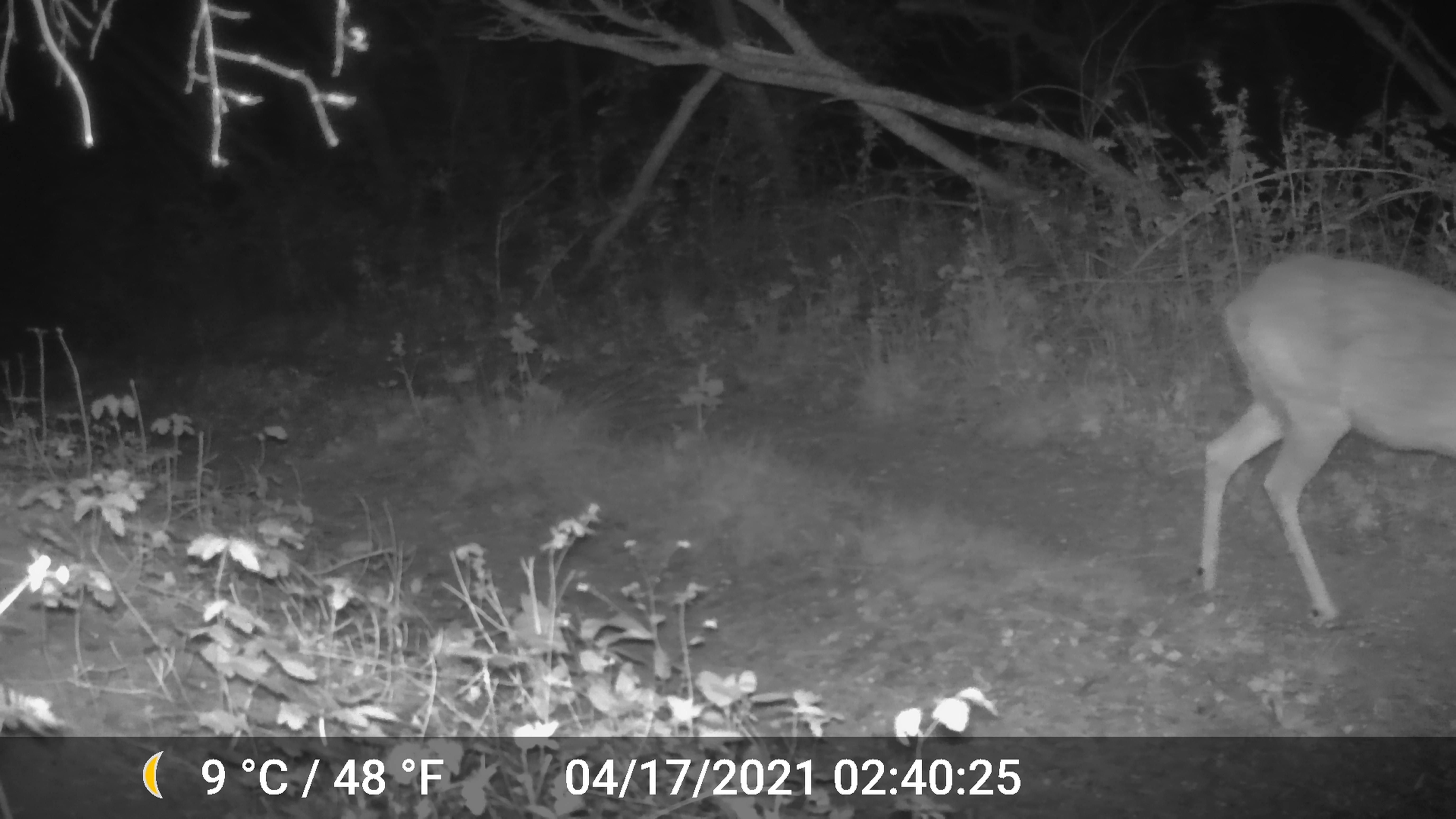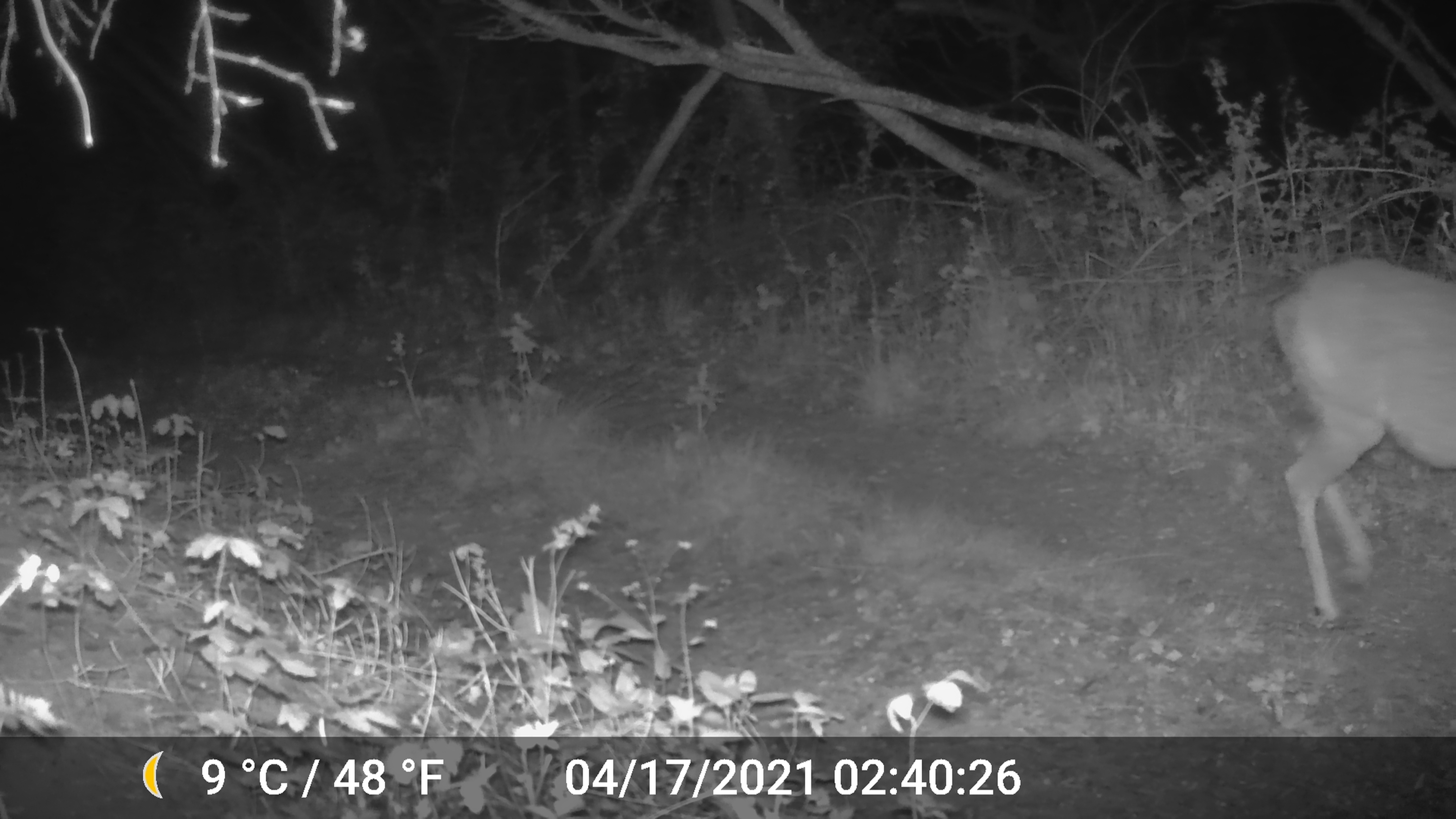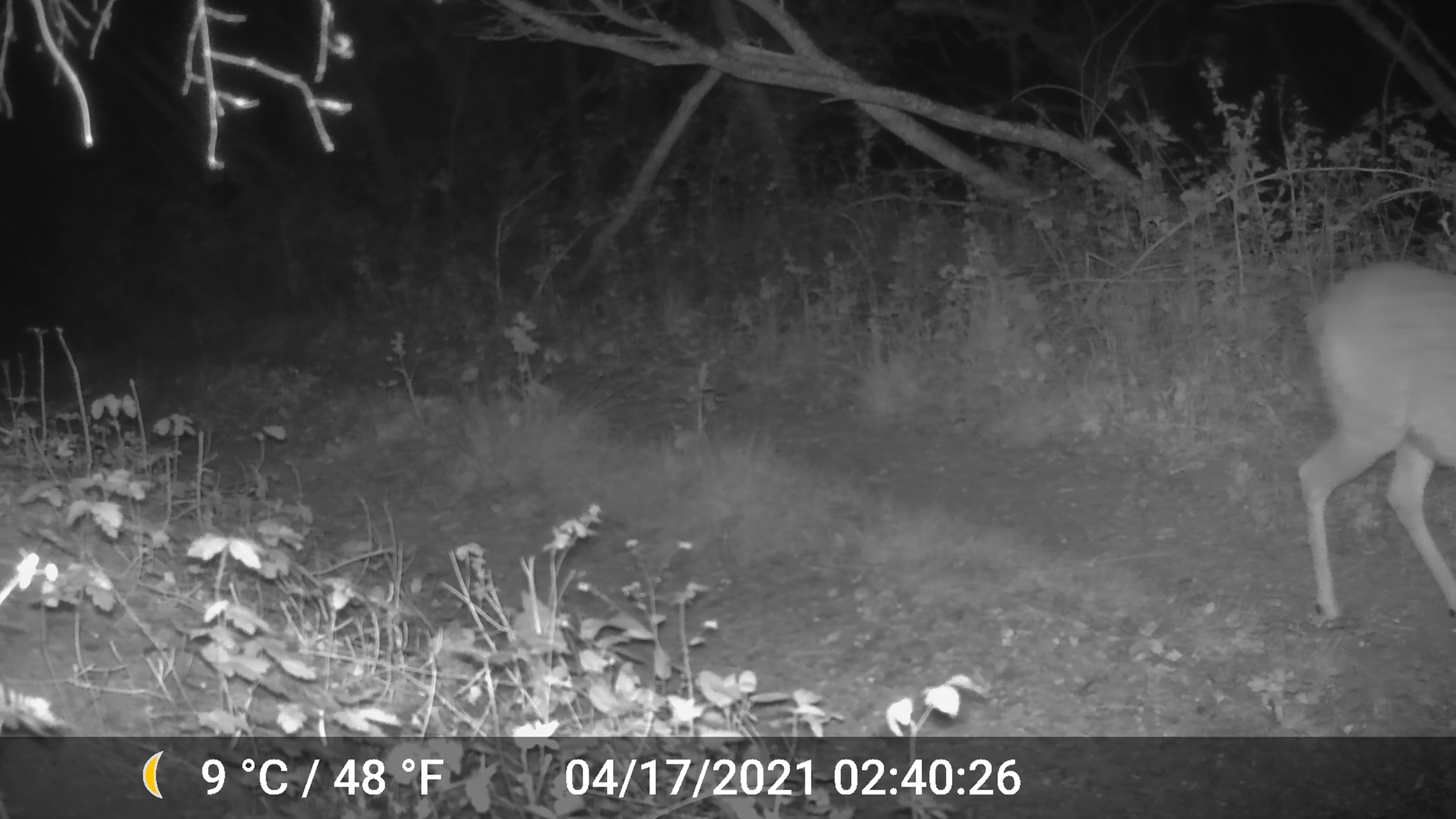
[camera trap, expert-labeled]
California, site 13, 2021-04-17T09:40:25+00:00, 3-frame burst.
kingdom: Animalia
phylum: Chordata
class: Mammalia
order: Artiodactyla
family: Cervidae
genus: Odocoileus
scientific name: Odocoileus hemionus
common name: mule deer